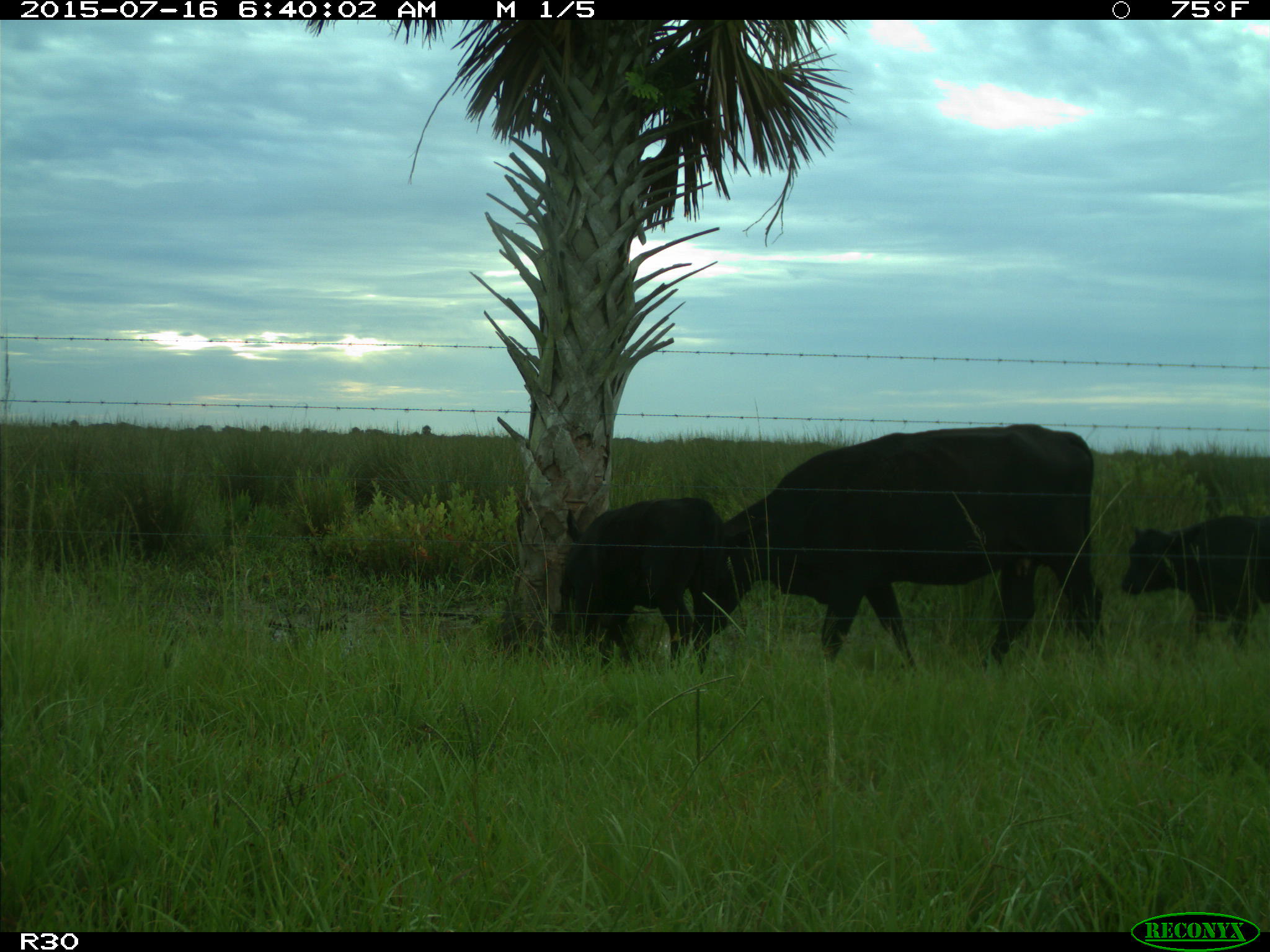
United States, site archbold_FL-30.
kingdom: Animalia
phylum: Chordata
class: Mammalia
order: Artiodactyla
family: Bovidae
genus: Bos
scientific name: Bos taurus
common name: domestic cow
Bos taurus (domestic cow).